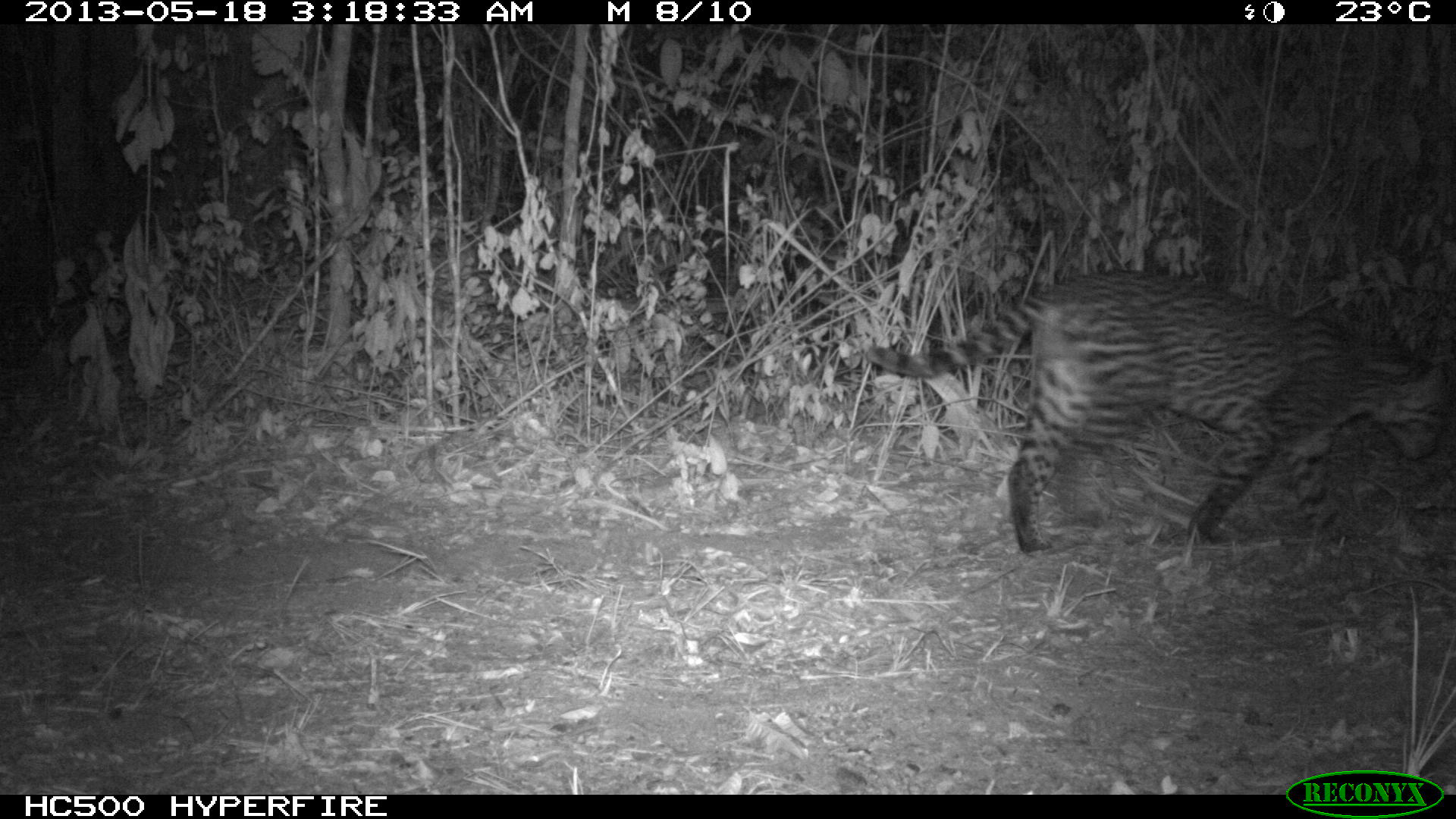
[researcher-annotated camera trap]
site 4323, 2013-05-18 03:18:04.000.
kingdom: Animalia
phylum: Chordata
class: Mammalia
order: Carnivora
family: Felidae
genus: Leopardus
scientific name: Leopardus pardalis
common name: ocelot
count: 1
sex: male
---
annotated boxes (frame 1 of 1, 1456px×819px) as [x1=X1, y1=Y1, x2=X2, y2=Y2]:
leopardus pardalis: [x1=858, y1=267, x2=1449, y2=556]